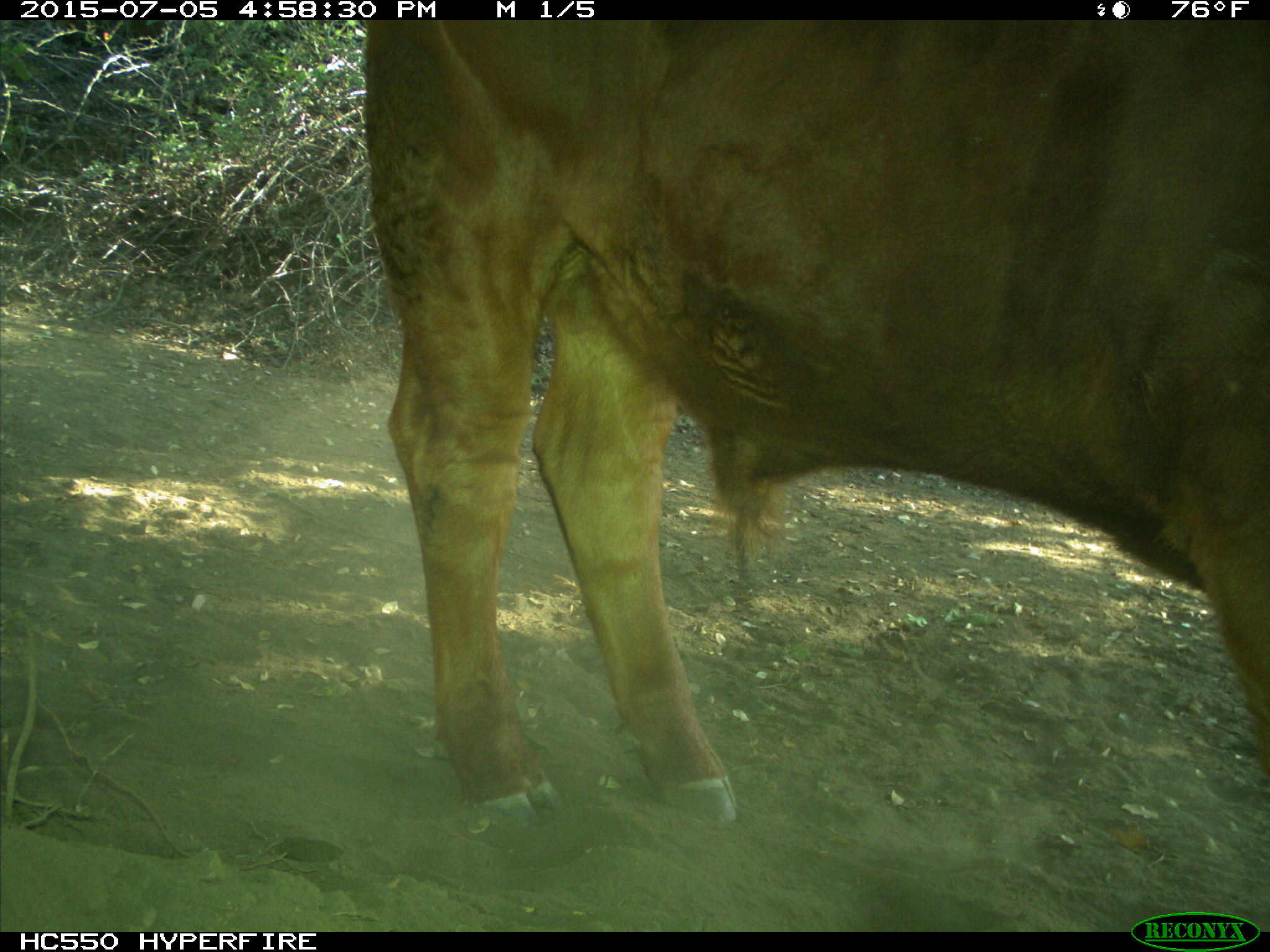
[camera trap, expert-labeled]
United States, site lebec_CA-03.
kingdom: Animalia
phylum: Chordata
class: Mammalia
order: Artiodactyla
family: Bovidae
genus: Bos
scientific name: Bos taurus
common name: domestic cow